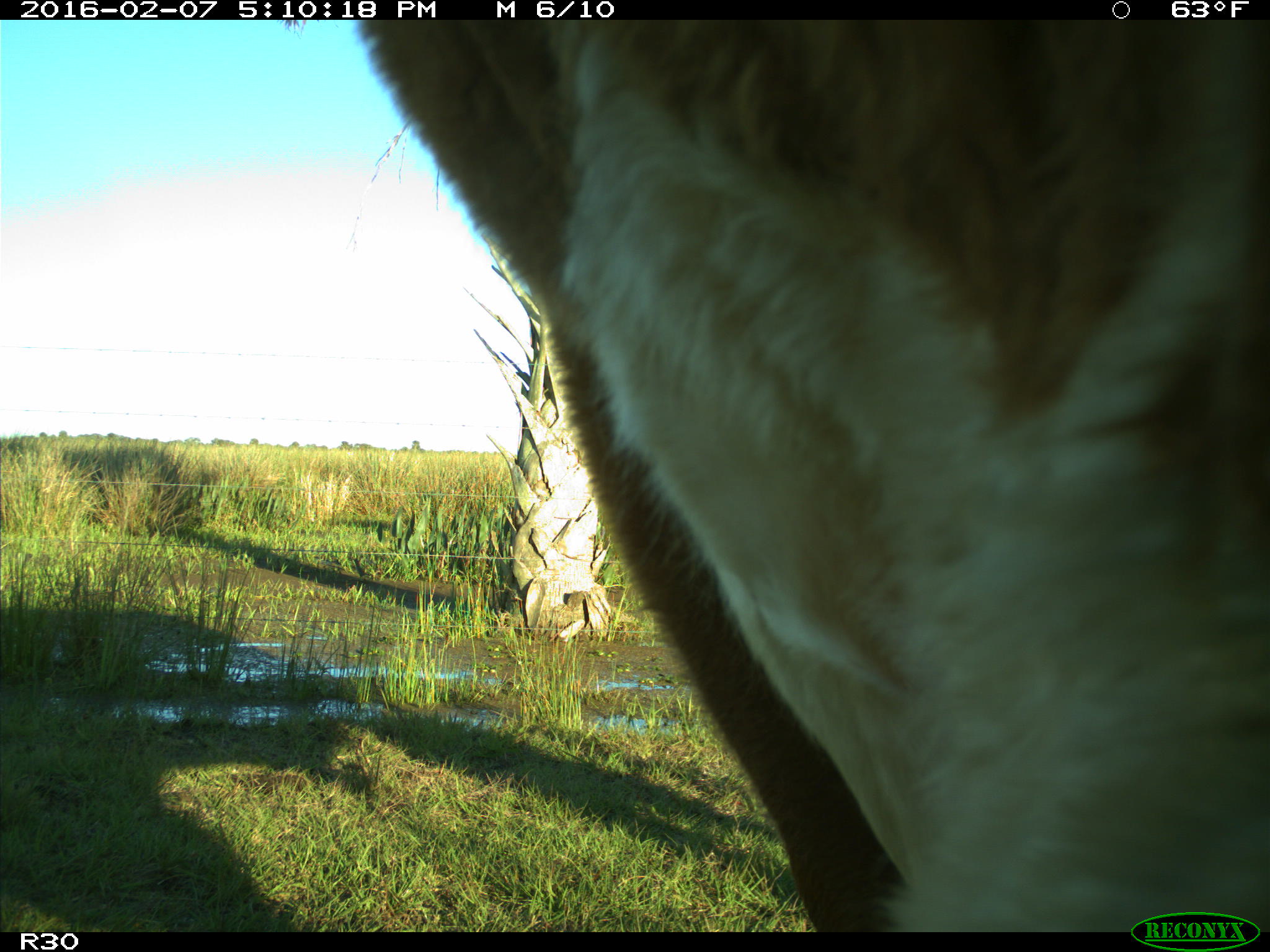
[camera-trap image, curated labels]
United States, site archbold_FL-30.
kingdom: Animalia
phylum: Chordata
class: Mammalia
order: Artiodactyla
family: Bovidae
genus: Bos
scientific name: Bos taurus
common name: domestic cow